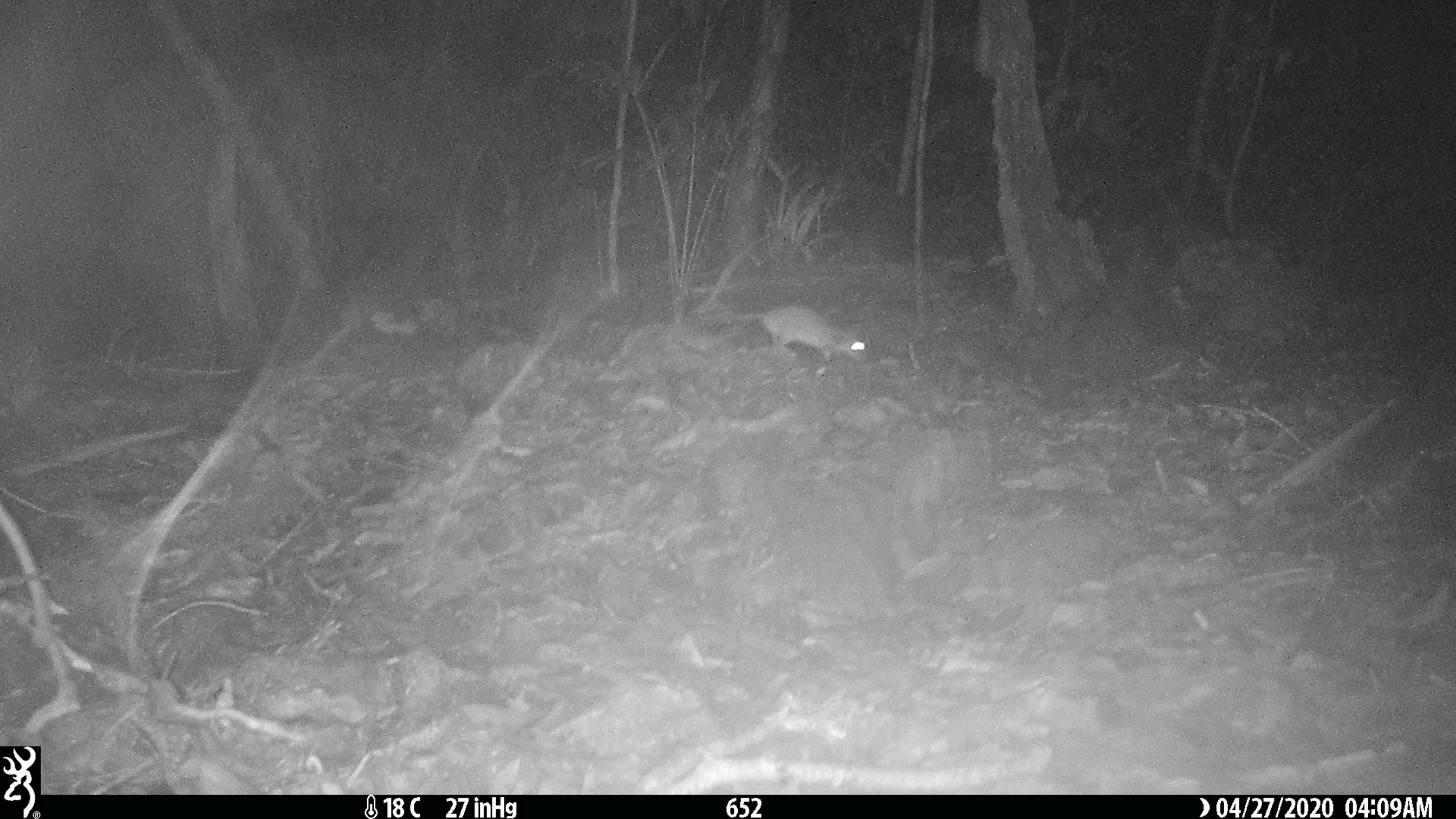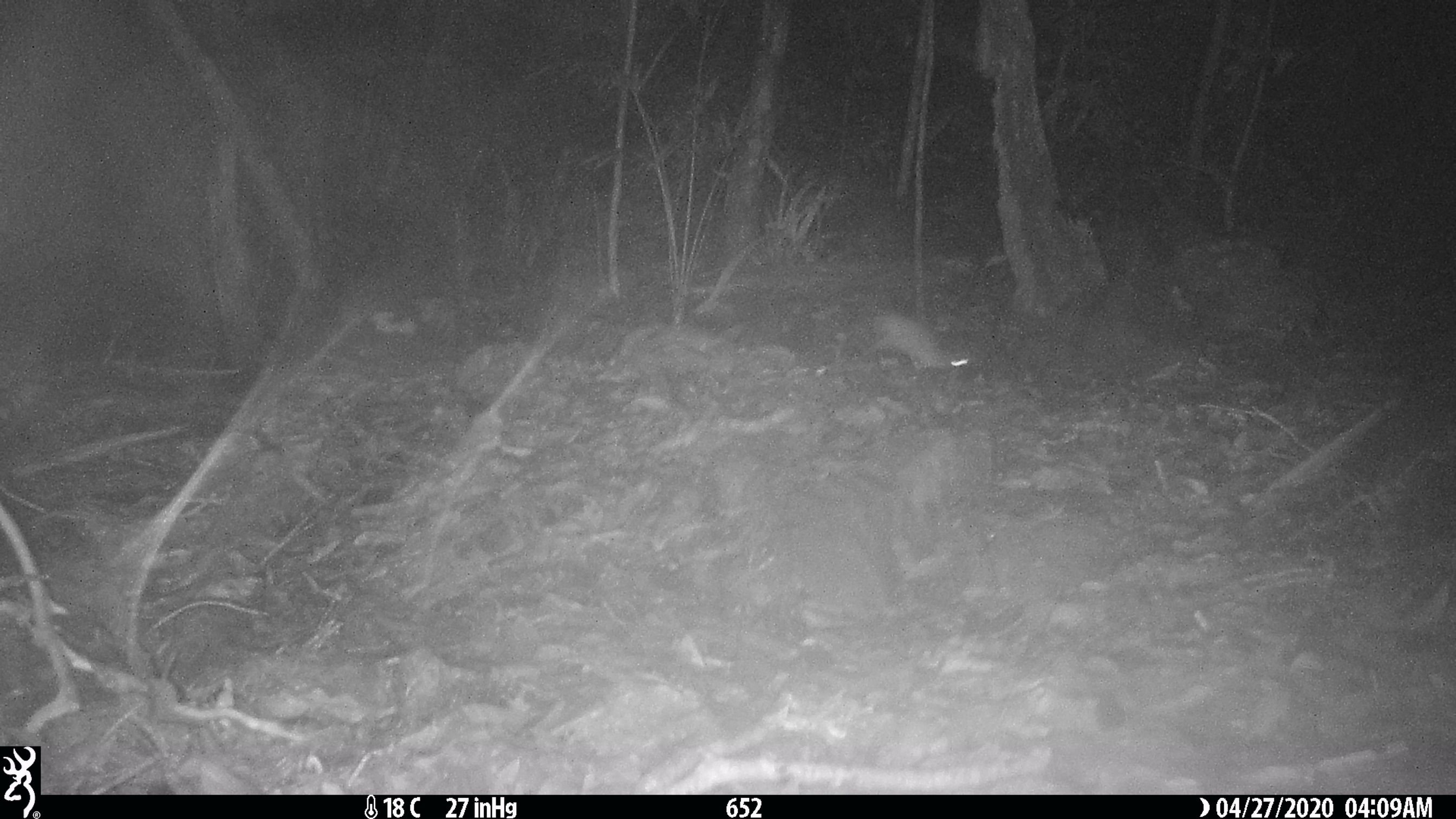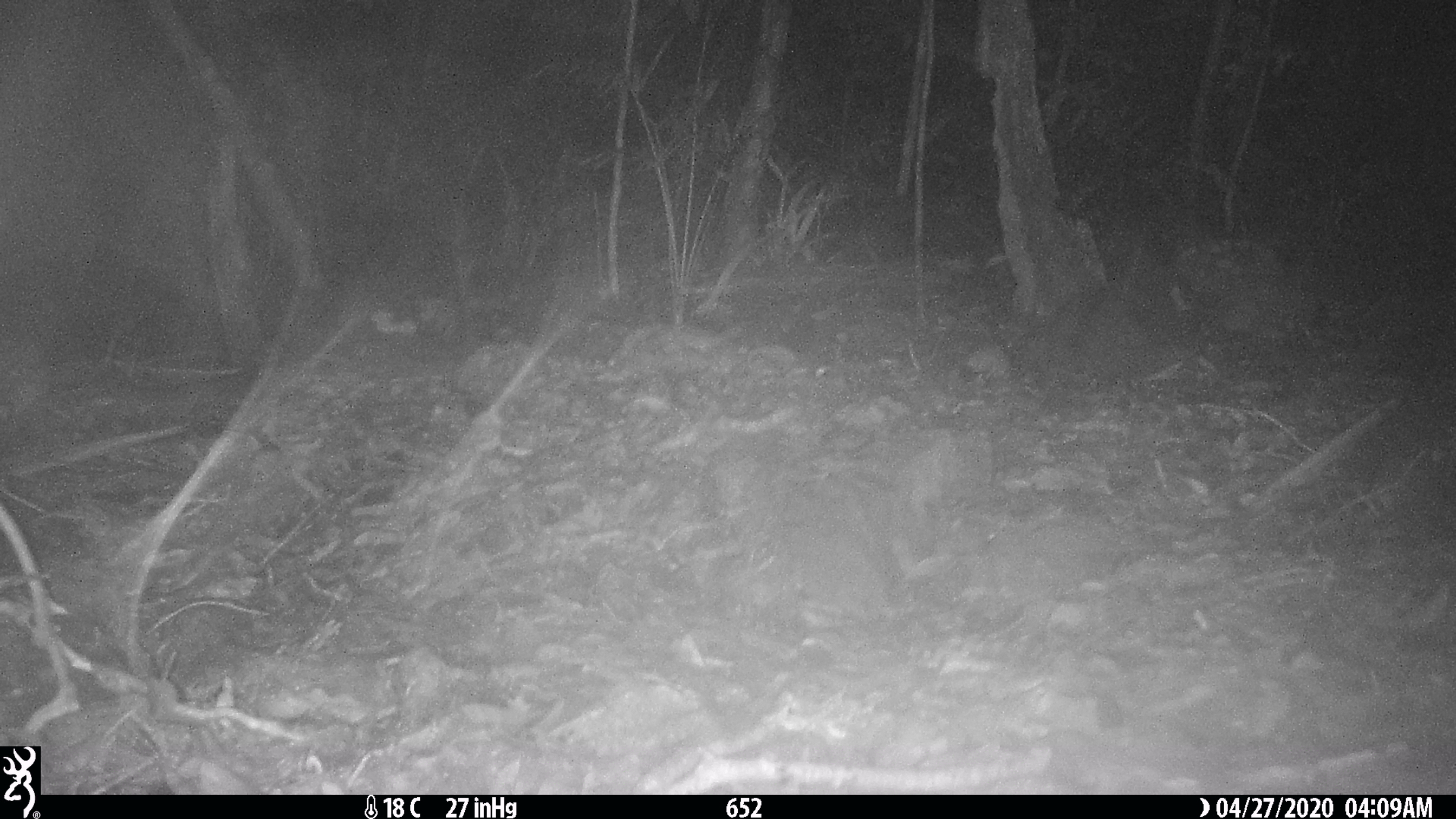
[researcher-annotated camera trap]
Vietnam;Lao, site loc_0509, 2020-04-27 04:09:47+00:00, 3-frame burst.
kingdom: Animalia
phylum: Chordata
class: Mammalia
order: Rodentia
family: Muridae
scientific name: Muridae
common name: old-world mice and rats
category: unidentified murid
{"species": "unidentified murid (old-world mice and rats) (Muridae)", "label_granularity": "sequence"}